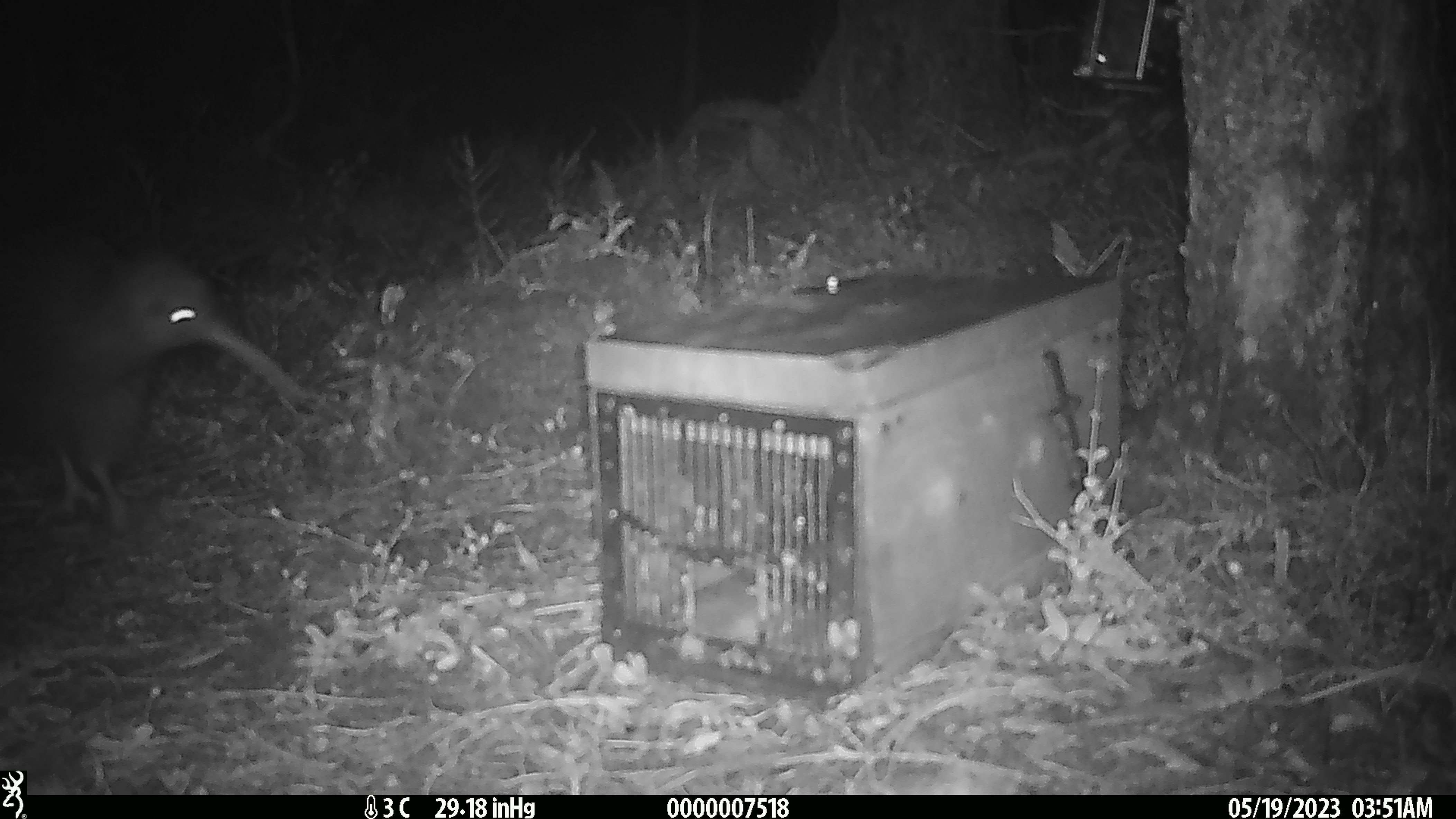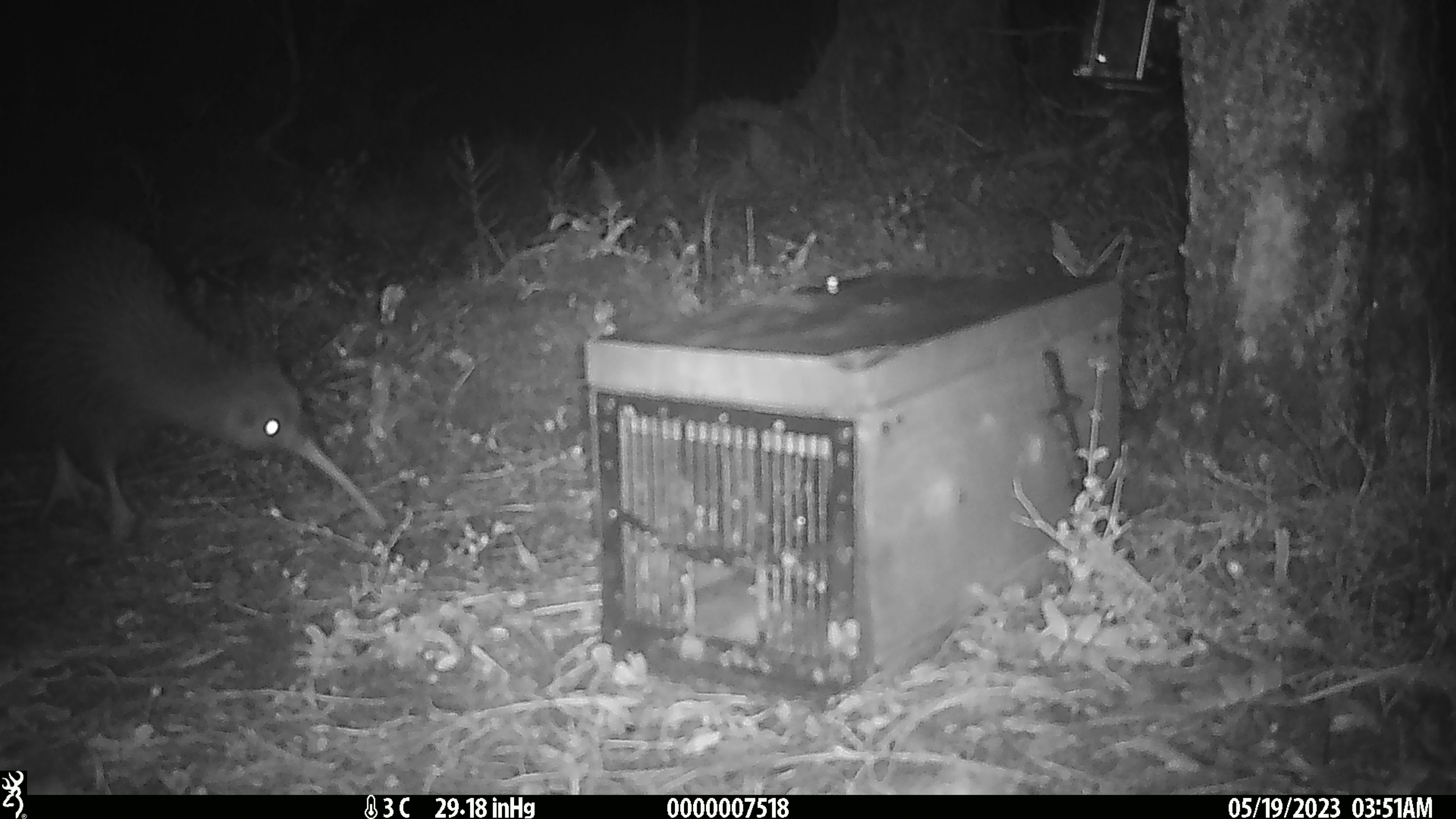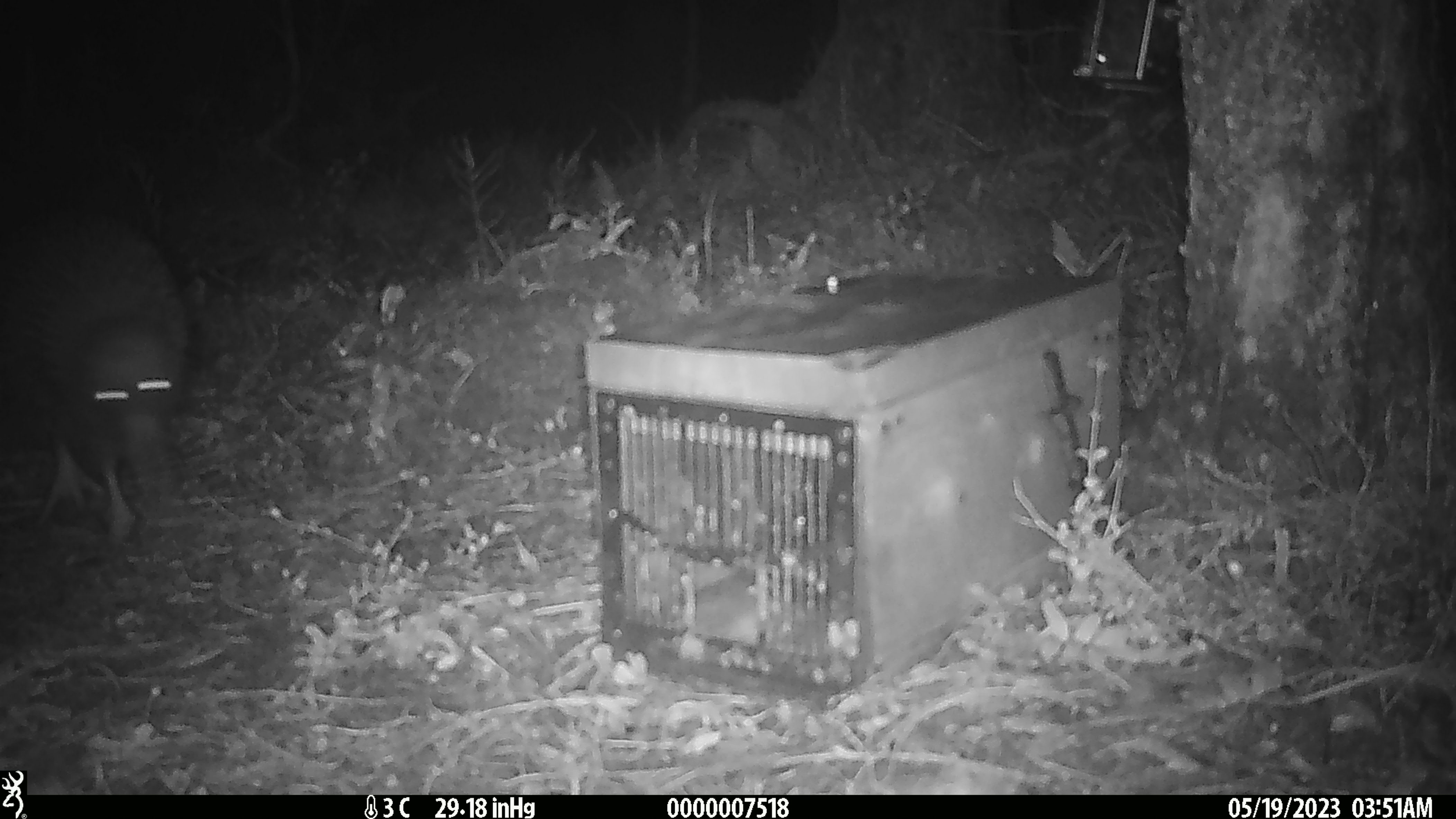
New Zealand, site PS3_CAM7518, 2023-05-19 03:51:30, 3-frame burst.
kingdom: Animalia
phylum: Chordata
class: Aves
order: Apterygiformes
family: Apterygidae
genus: Apteryx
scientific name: Apteryx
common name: kiwi